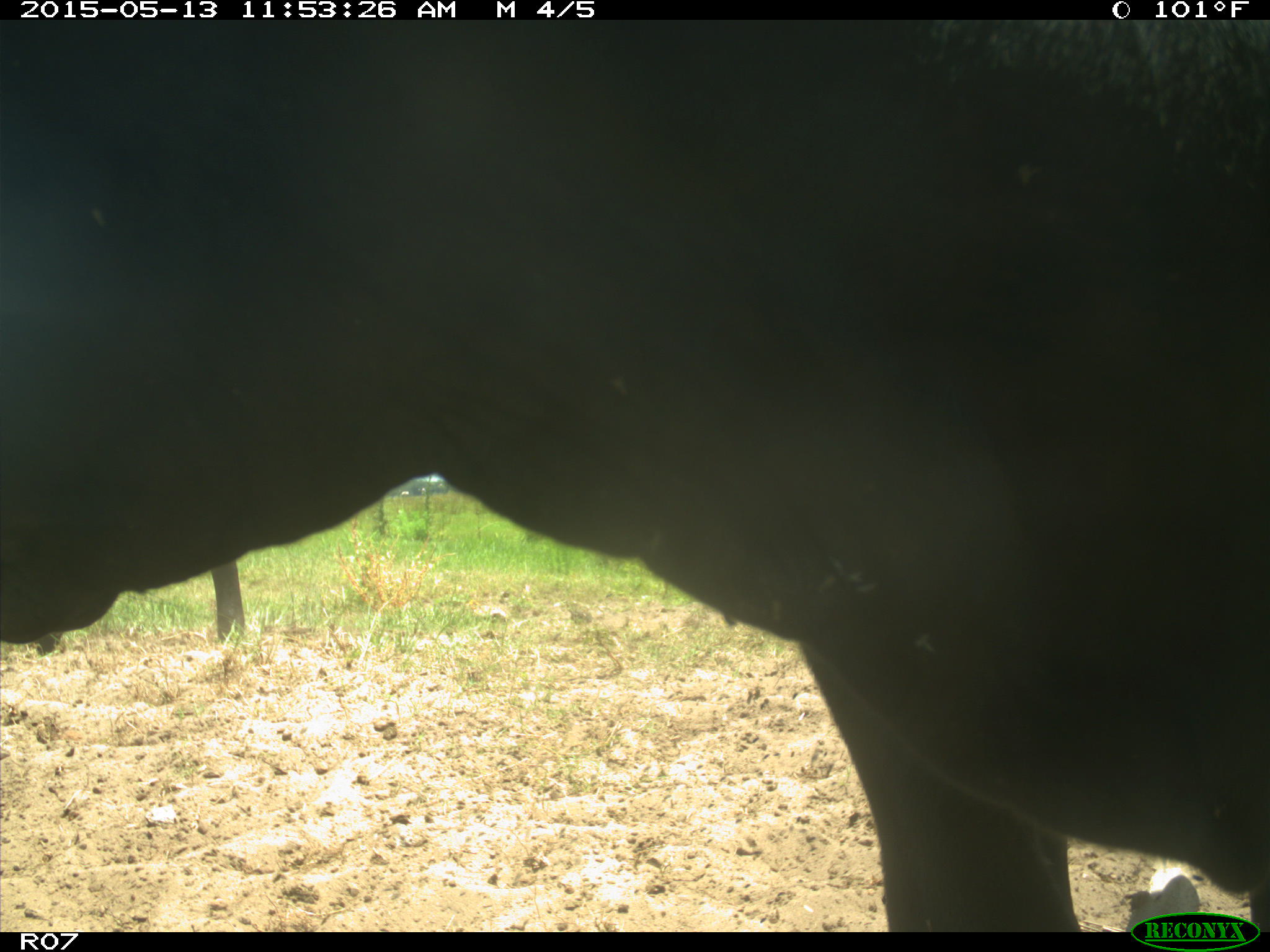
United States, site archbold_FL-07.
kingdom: Animalia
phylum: Chordata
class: Mammalia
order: Artiodactyla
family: Bovidae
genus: Bos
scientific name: Bos taurus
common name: domestic cow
Bos taurus (domestic cow).